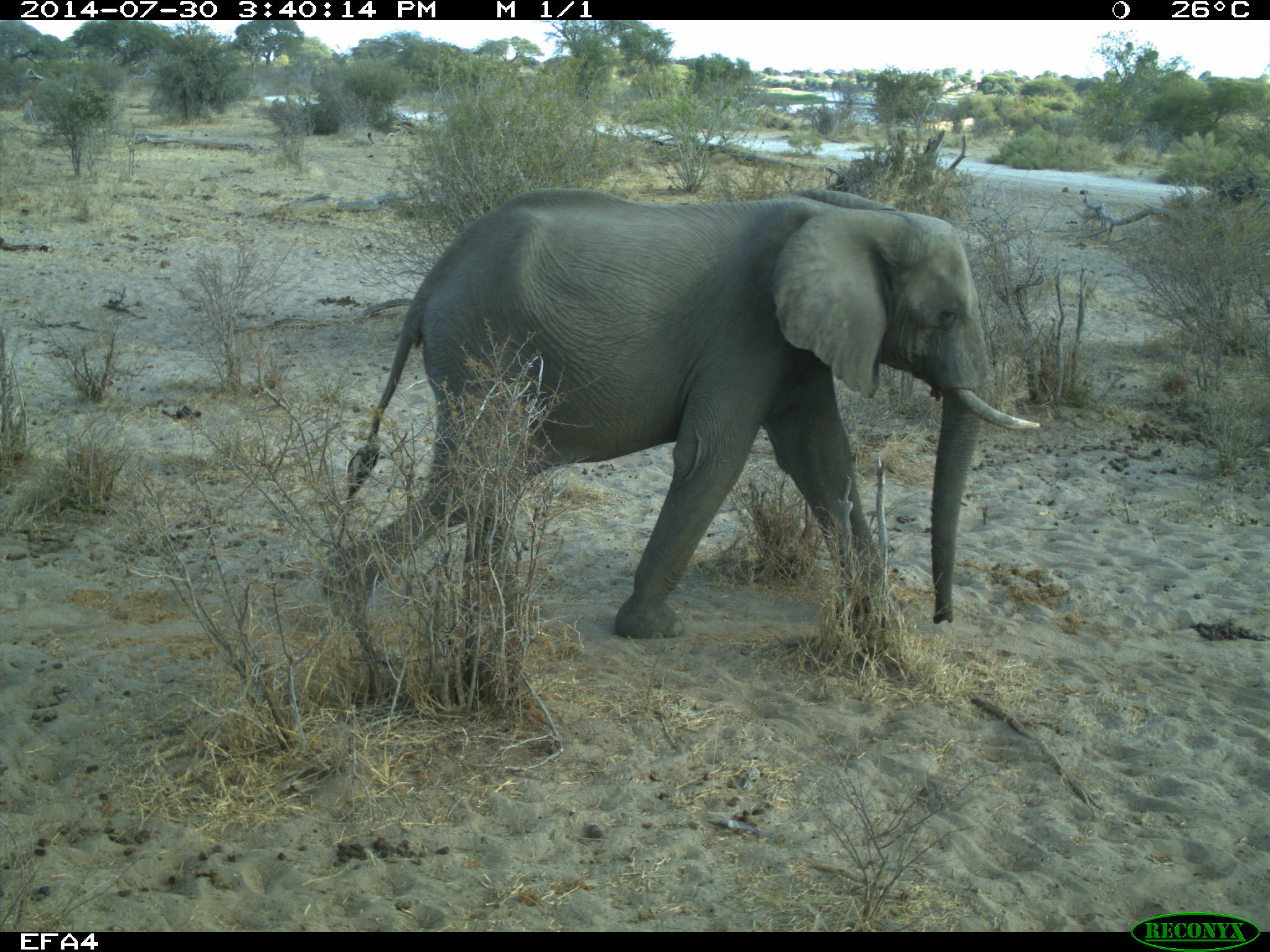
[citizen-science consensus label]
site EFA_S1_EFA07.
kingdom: Animalia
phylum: Chordata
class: Mammalia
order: Proboscidea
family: Elephantidae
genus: Loxodonta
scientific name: Loxodonta africana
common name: african bush elephant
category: elephant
Elephant (african bush elephant) (Loxodonta africana), count 1. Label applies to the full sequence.